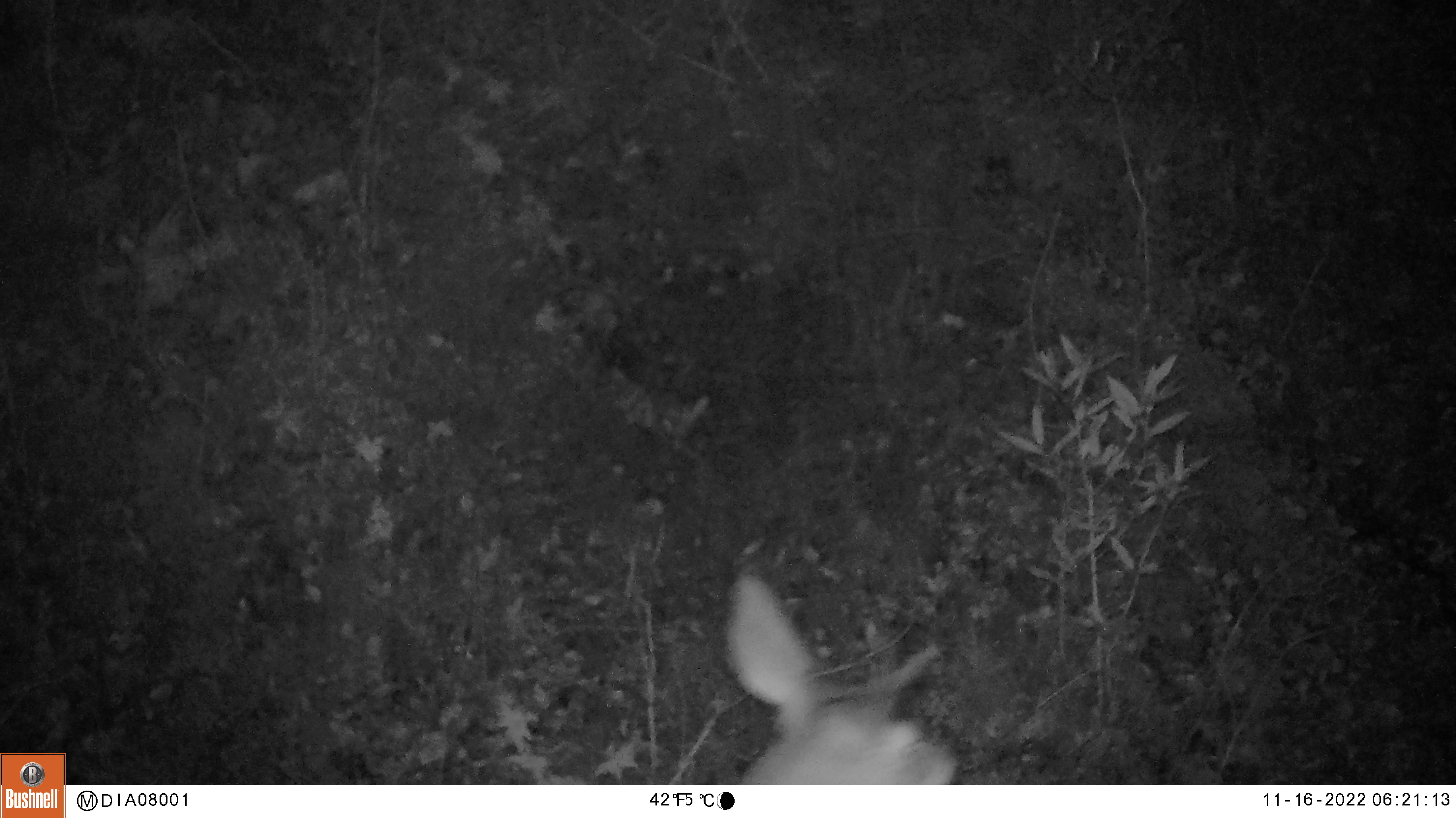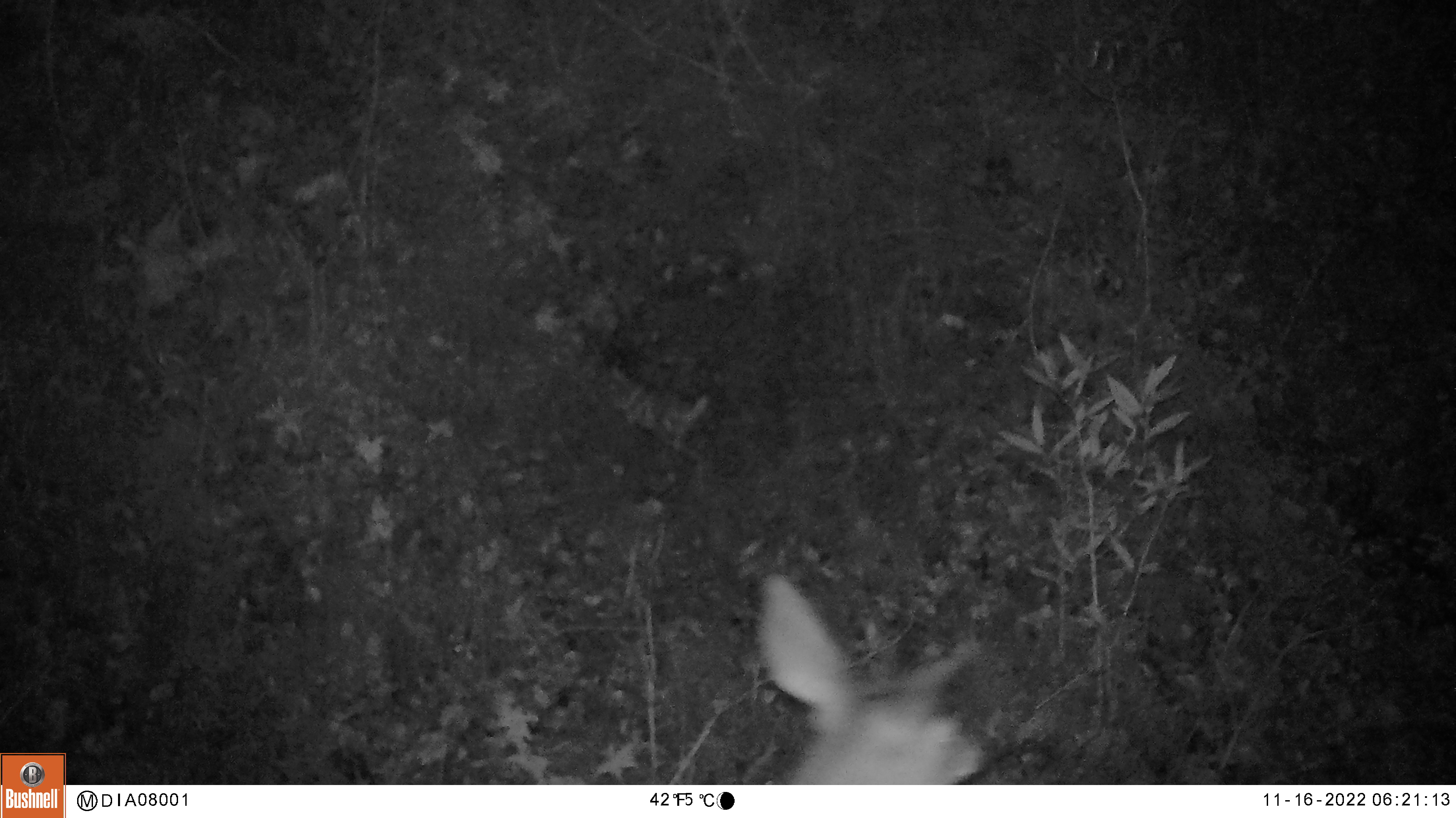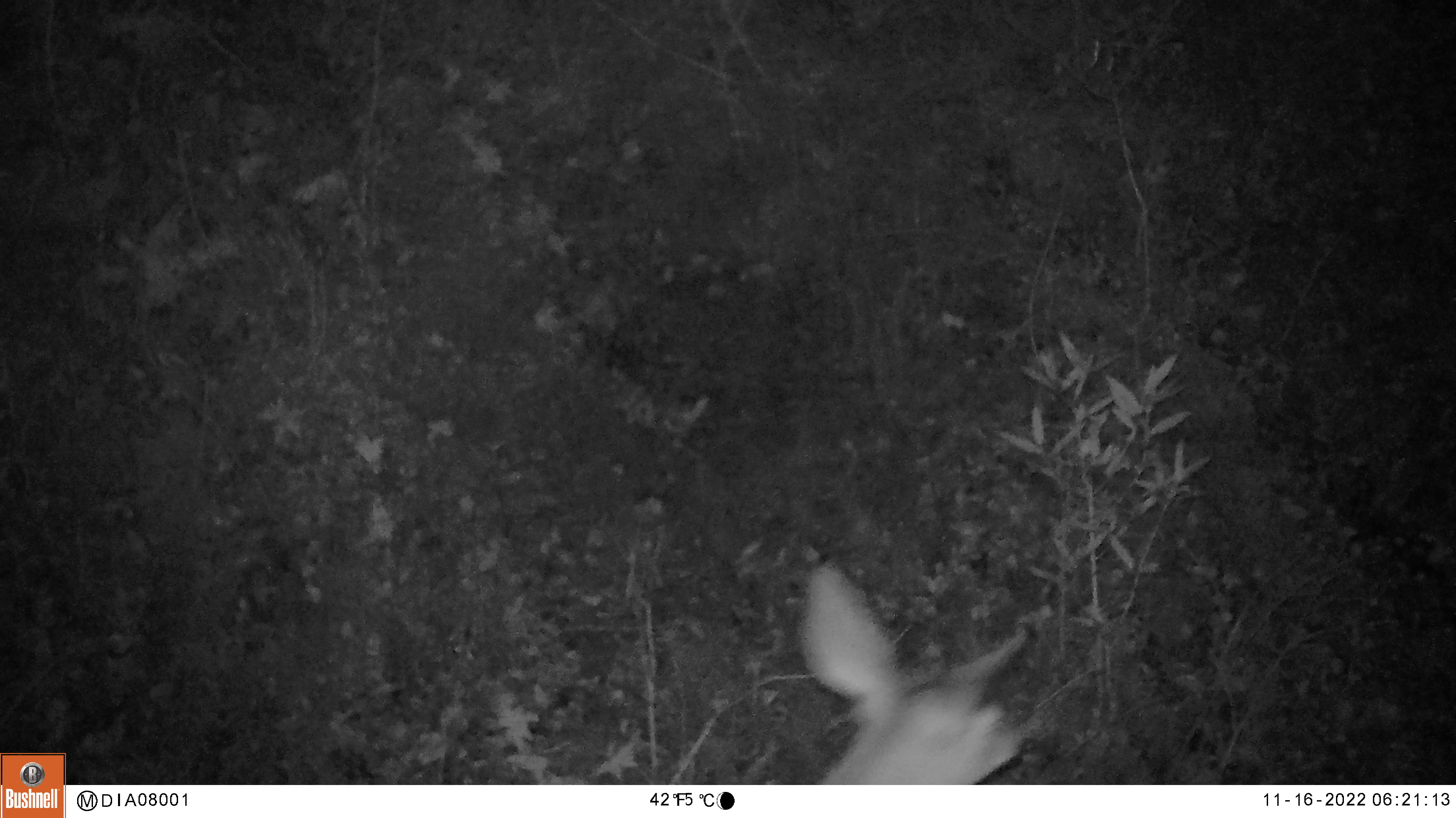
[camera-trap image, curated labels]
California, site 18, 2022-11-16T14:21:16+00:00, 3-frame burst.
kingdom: Animalia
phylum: Chordata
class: Mammalia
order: Artiodactyla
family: Cervidae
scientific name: Cervidae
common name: elk or deer